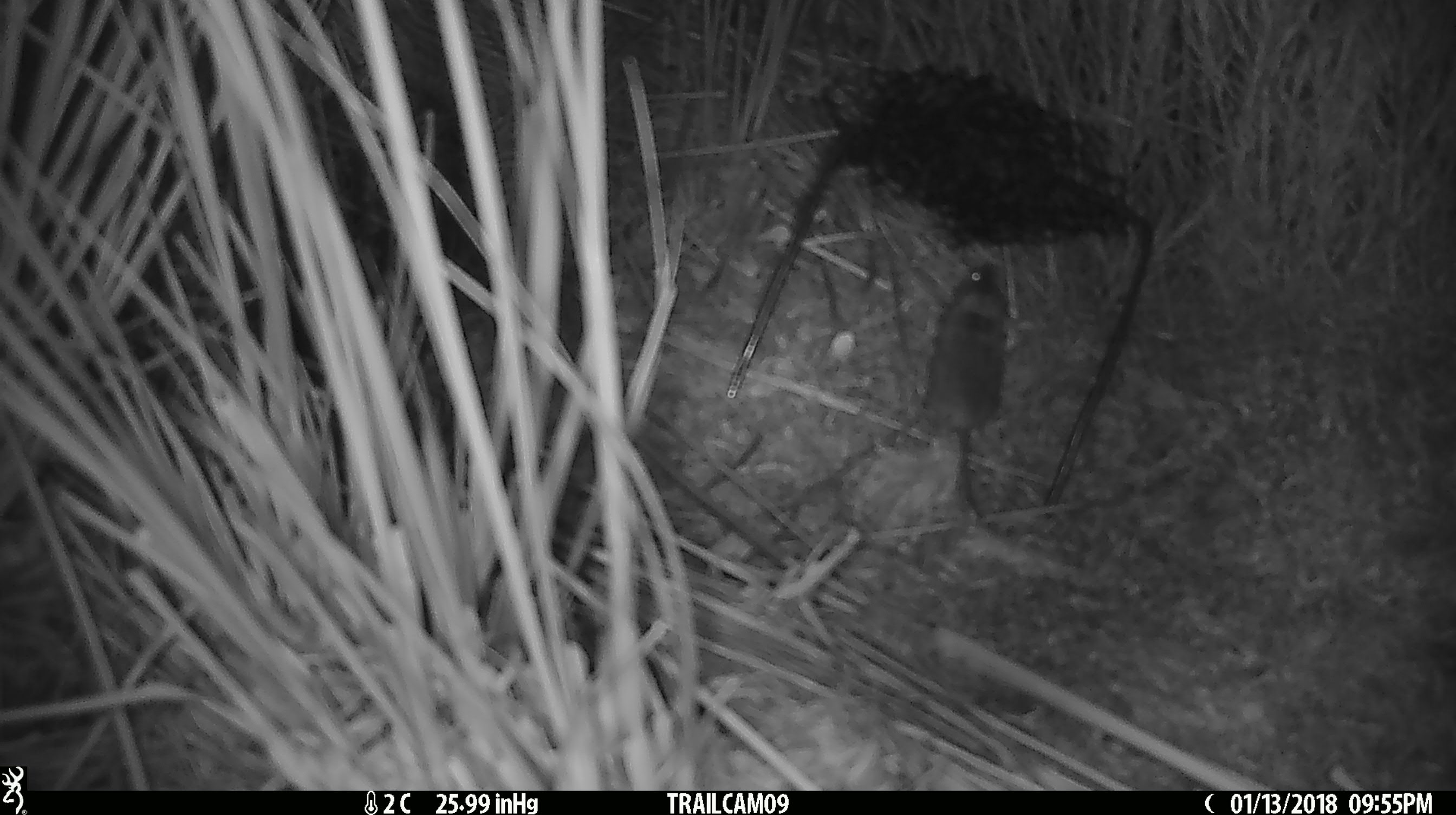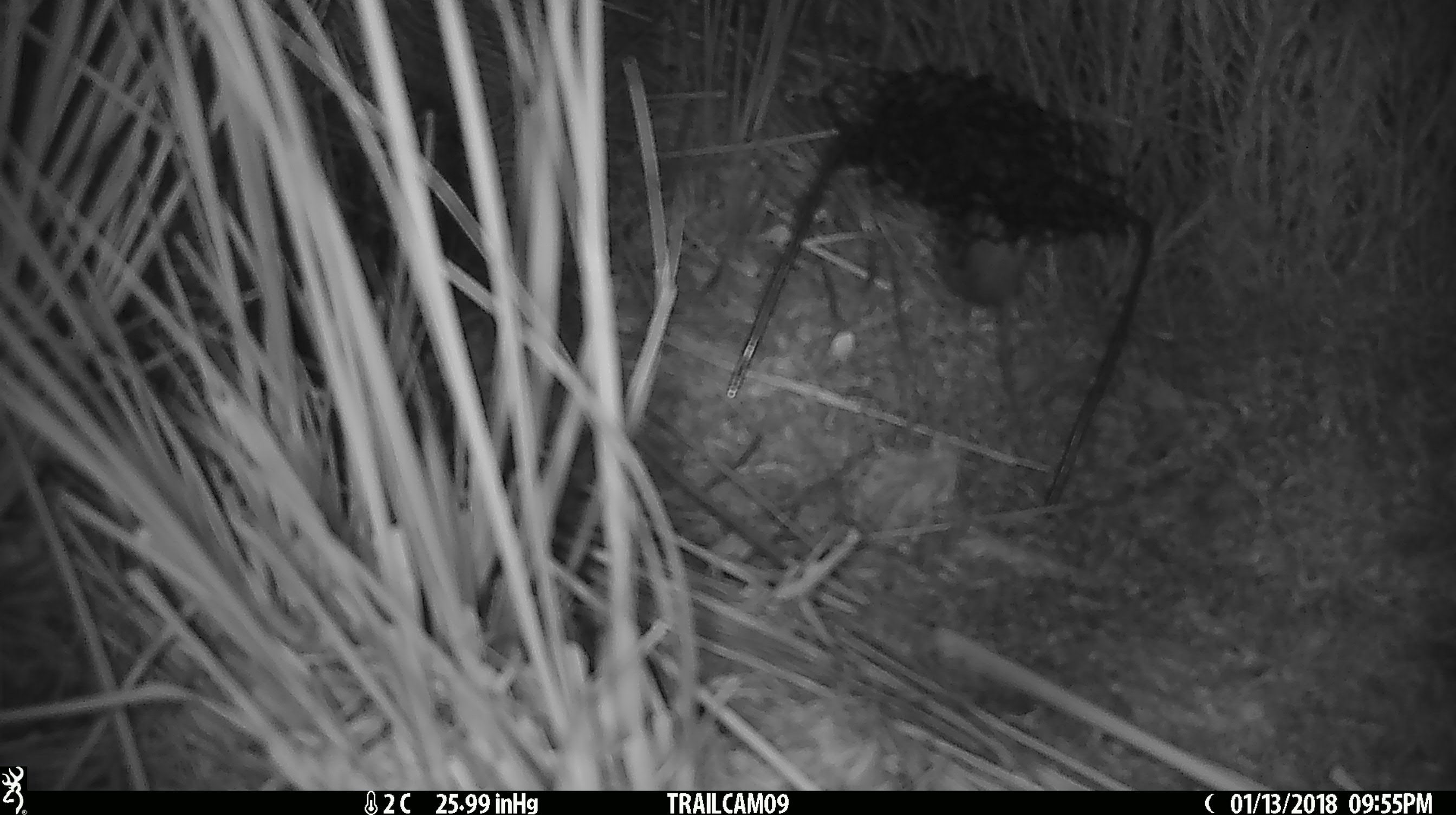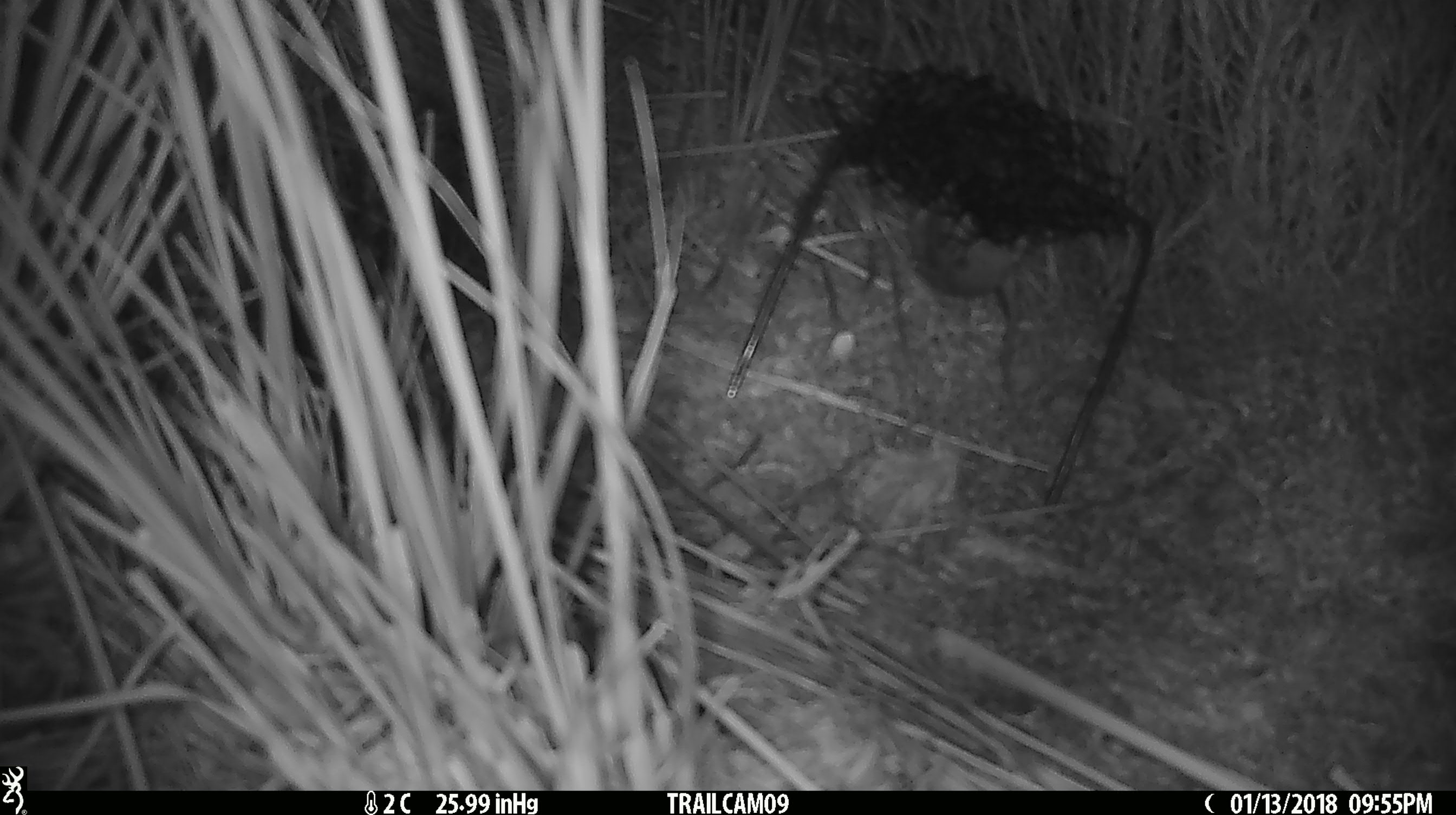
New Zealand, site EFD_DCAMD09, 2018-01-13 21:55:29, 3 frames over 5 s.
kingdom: Animalia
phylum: Chordata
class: Mammalia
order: Rodentia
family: Muridae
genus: Mus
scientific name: Mus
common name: mouse